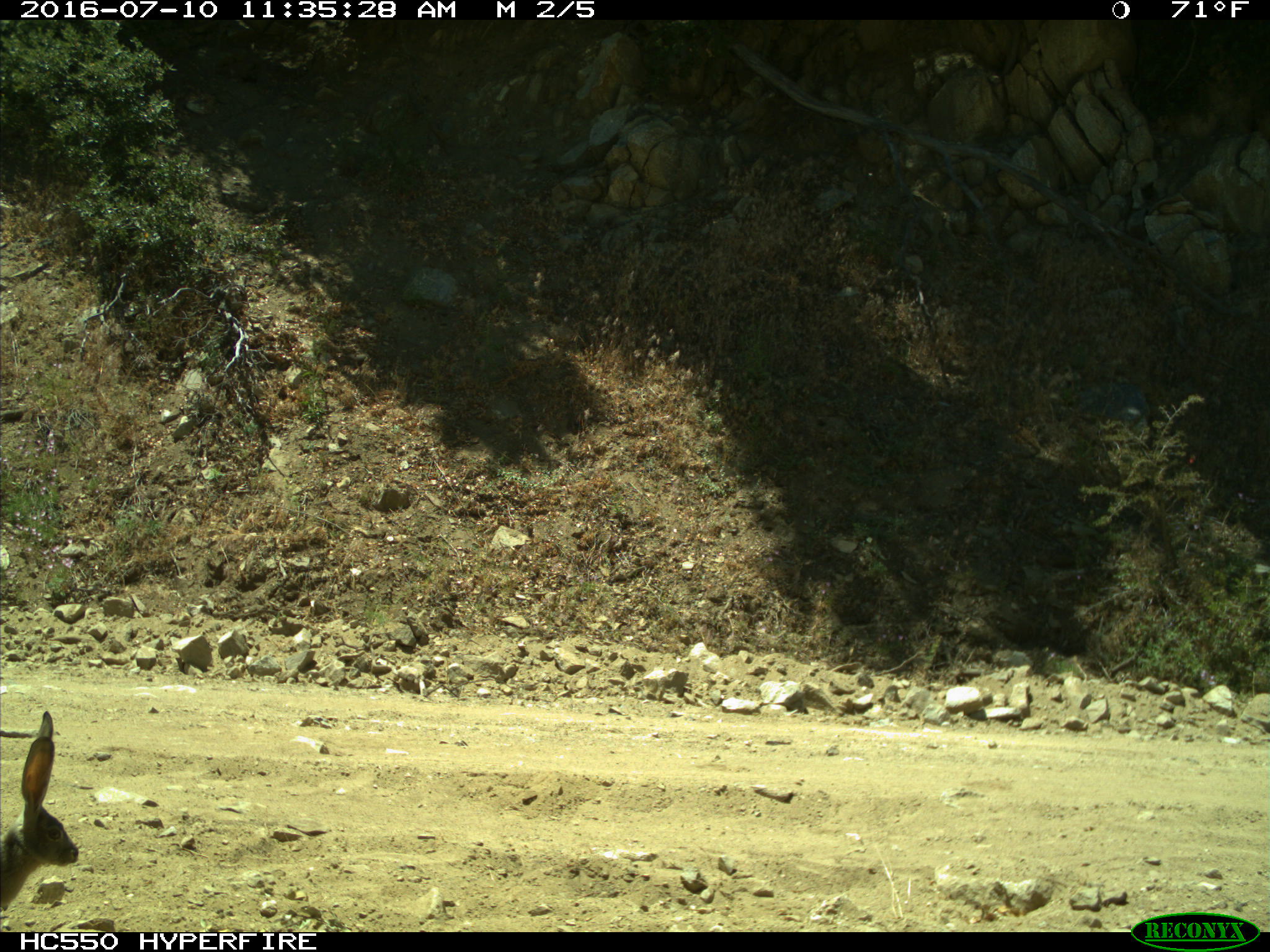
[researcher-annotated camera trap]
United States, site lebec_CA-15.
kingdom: Animalia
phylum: Chordata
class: Mammalia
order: Lagomorpha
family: Leporidae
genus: Lepus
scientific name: Lepus californicus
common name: black-tailed jackrabbit